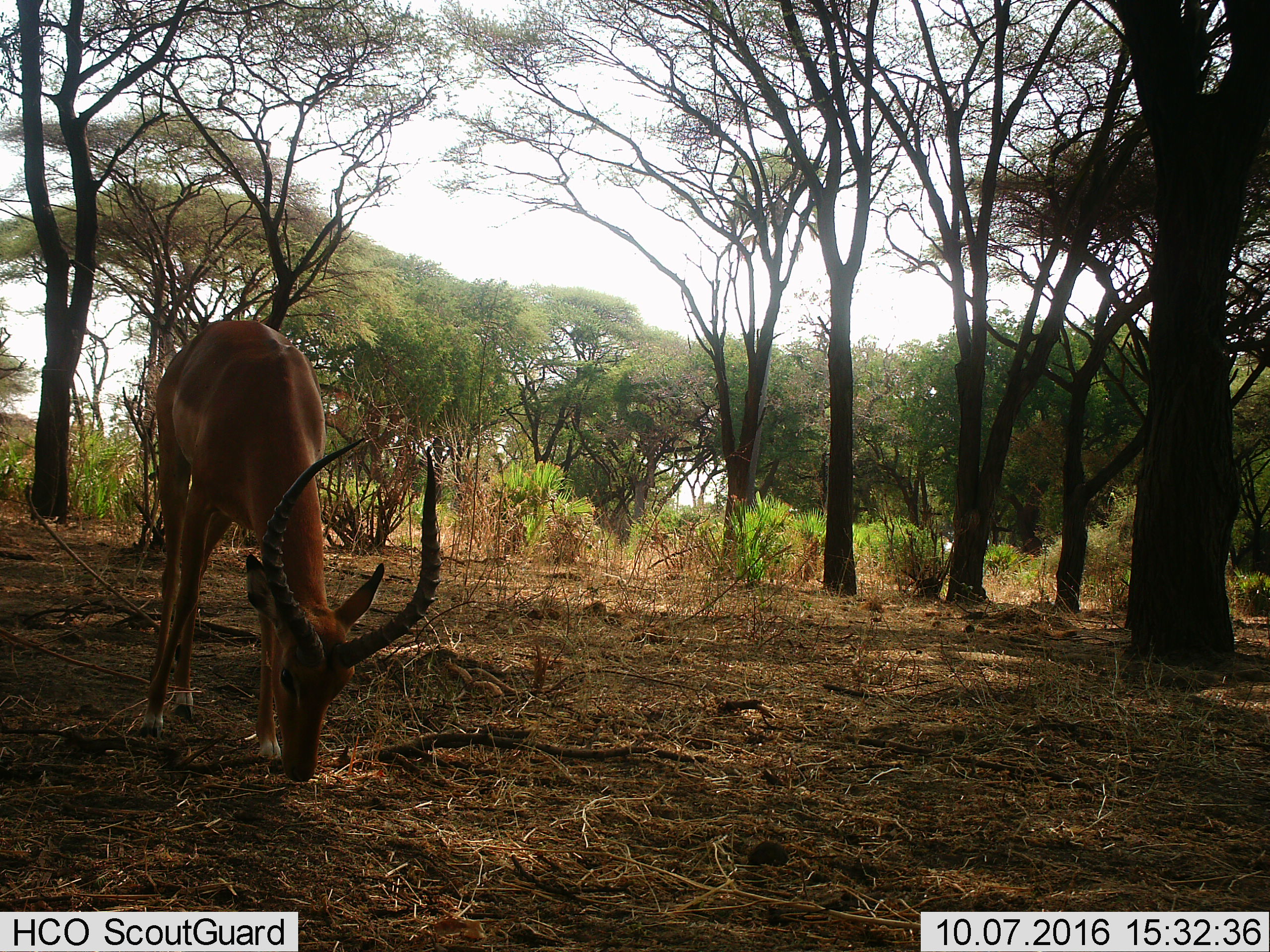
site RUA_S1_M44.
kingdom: Animalia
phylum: Chordata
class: Mammalia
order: Artiodactyla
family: Bovidae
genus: Aepyceros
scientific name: Aepyceros melampus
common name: impala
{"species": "impala (Aepyceros melampus)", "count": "1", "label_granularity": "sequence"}